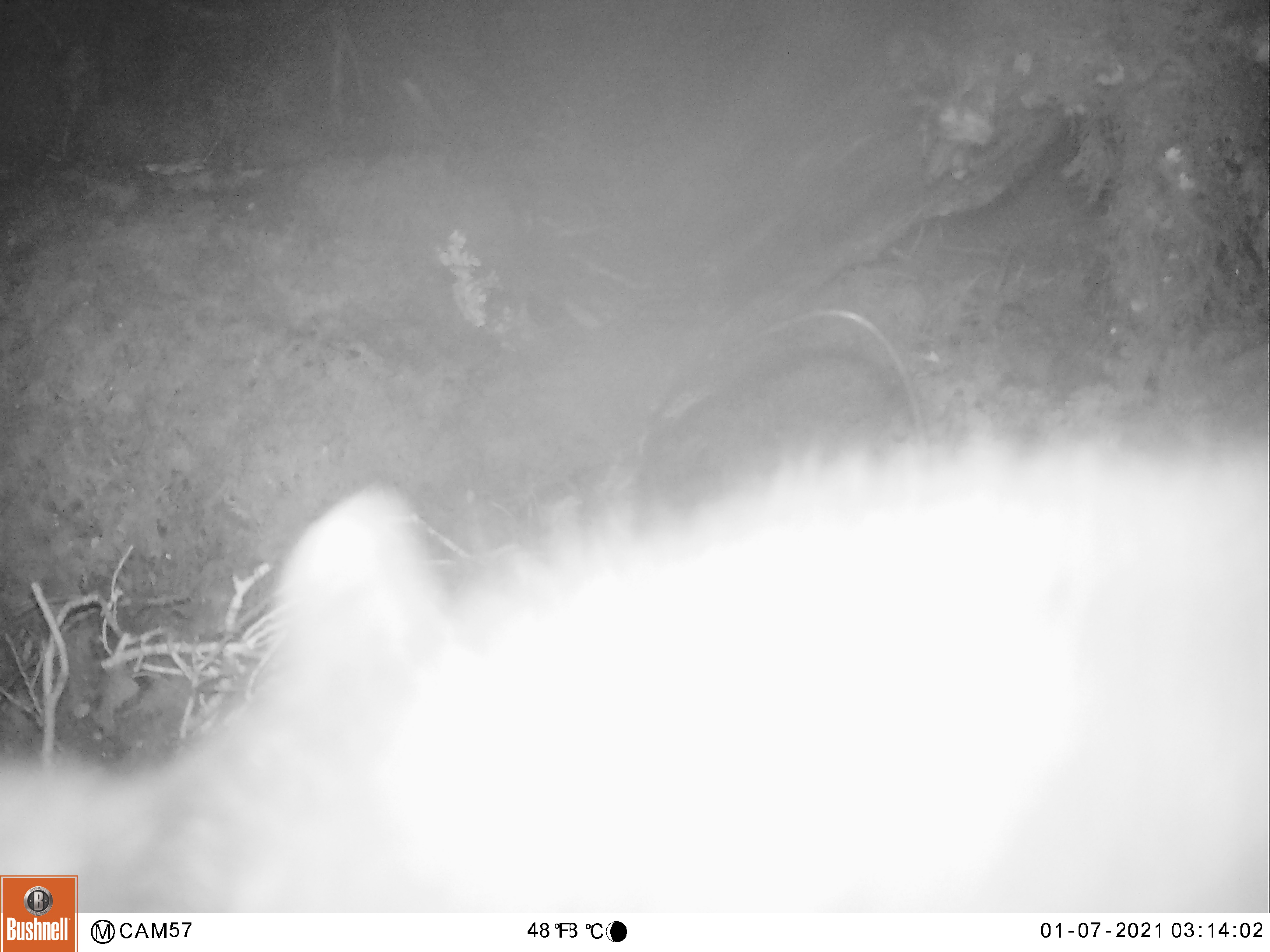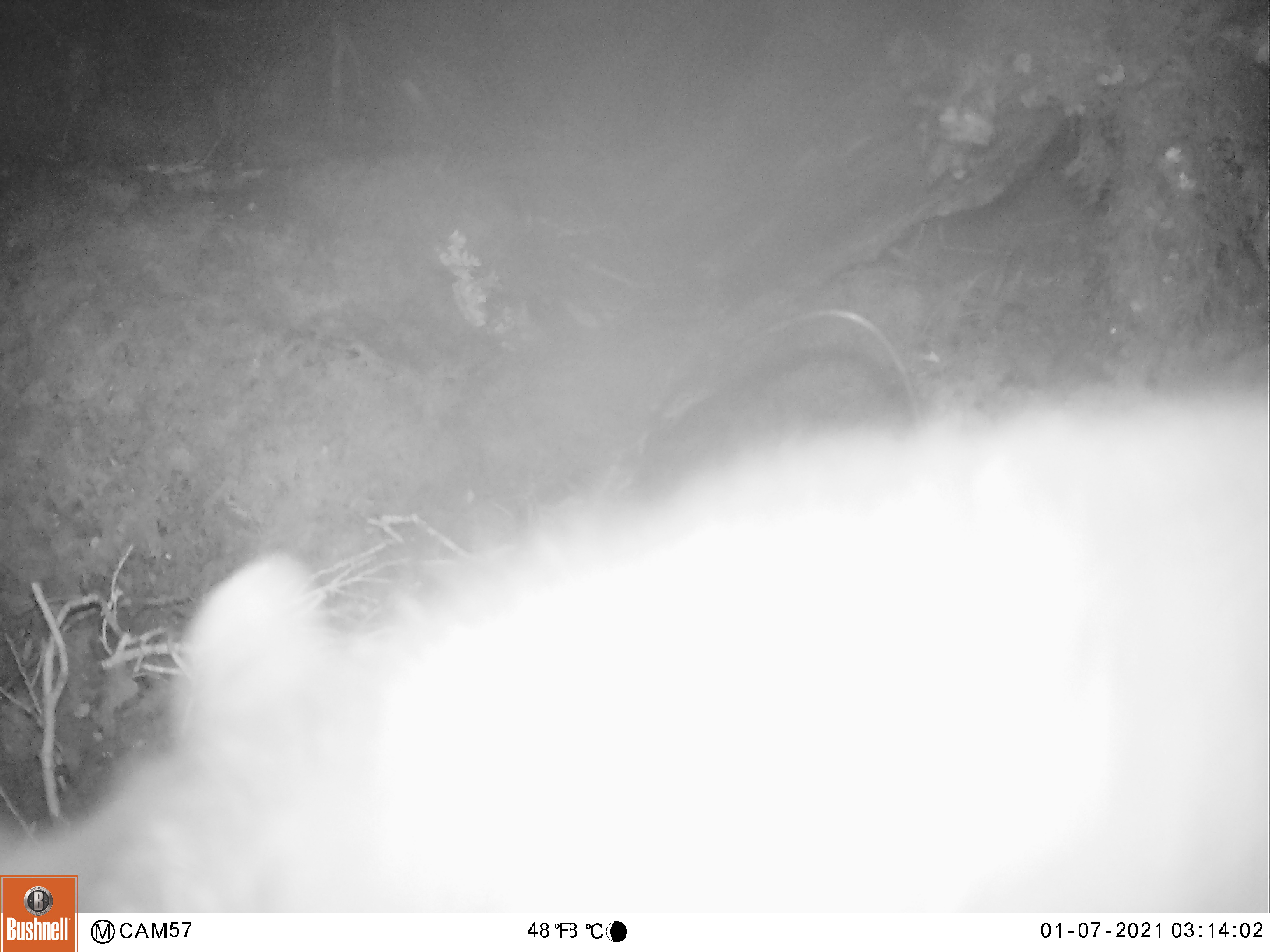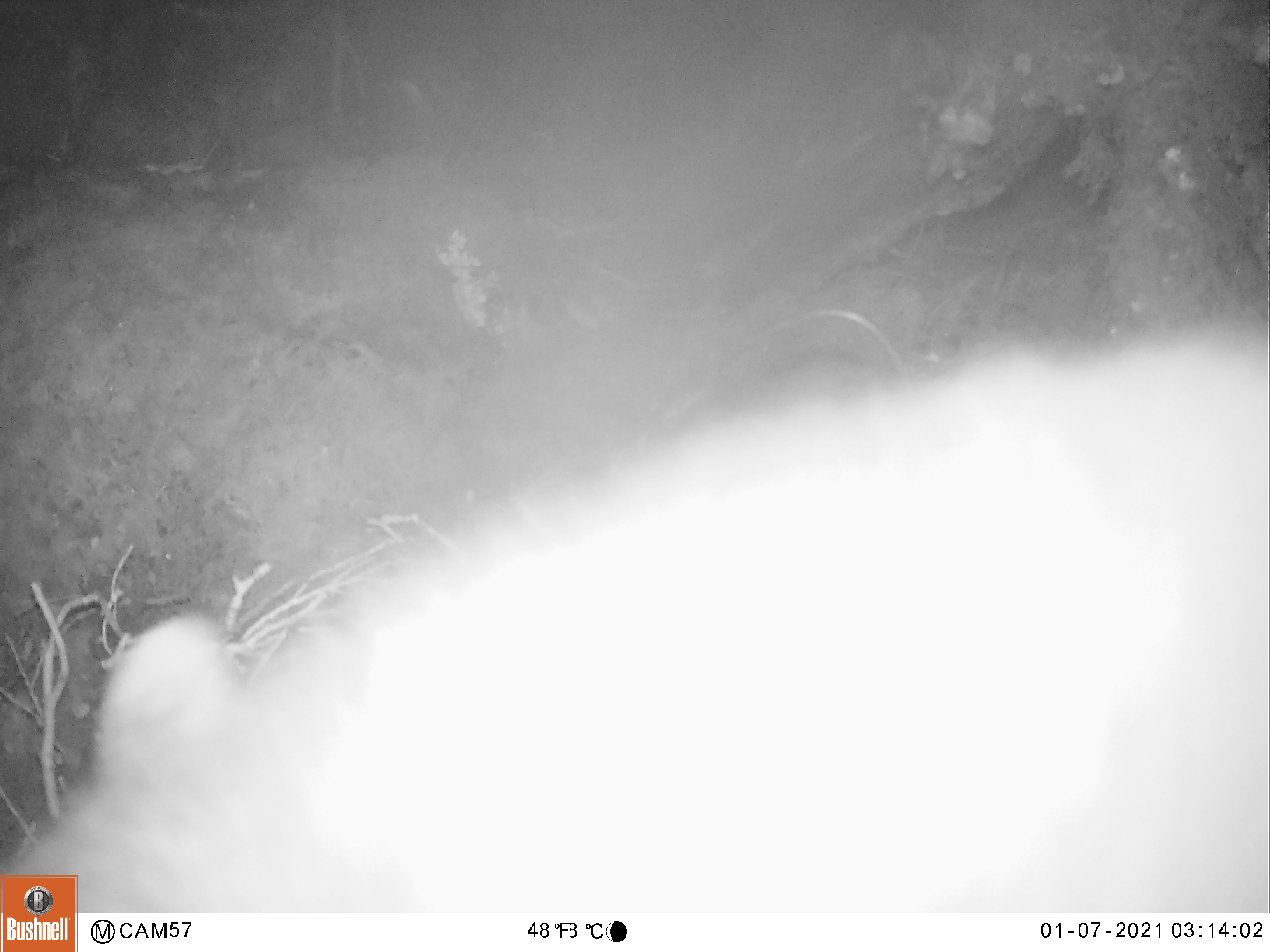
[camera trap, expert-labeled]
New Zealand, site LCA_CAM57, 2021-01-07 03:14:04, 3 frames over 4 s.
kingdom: Animalia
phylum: Chordata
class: Mammalia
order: Diprotodontia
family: Phalangeridae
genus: Trichosurus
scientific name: Trichosurus vulpecula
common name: common brushtail possum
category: possum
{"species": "possum (common brushtail possum) (Trichosurus vulpecula)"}